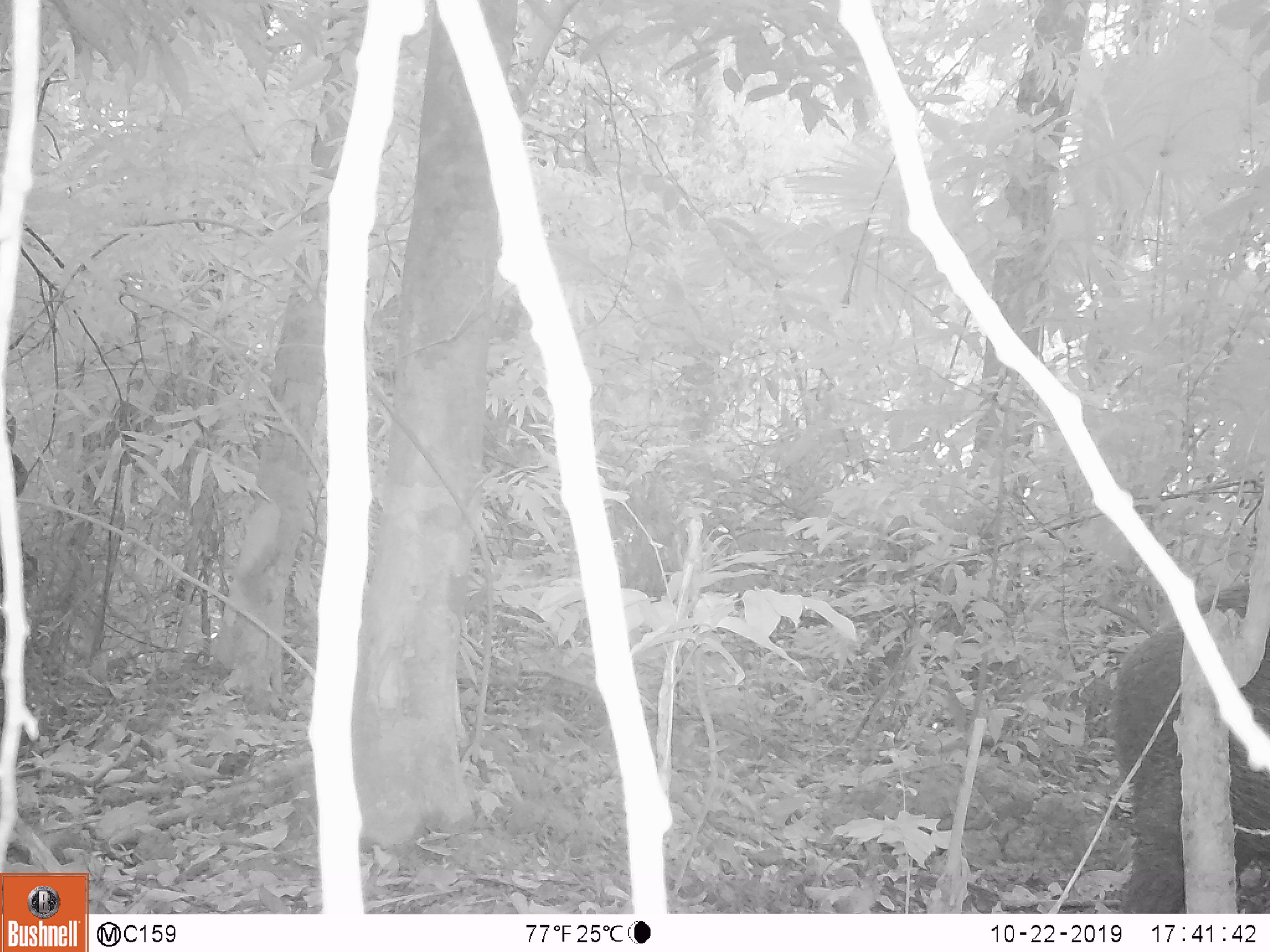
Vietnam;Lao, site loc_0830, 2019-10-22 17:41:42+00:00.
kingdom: Animalia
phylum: Chordata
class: Mammalia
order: Artiodactyla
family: Suidae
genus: Sus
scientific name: Sus scrofa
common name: eurasian wild pig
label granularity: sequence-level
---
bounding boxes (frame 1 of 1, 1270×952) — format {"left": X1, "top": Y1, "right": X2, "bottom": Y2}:
eurasian wild pig: {"left": 1109, "top": 583, "right": 1270, "bottom": 912}